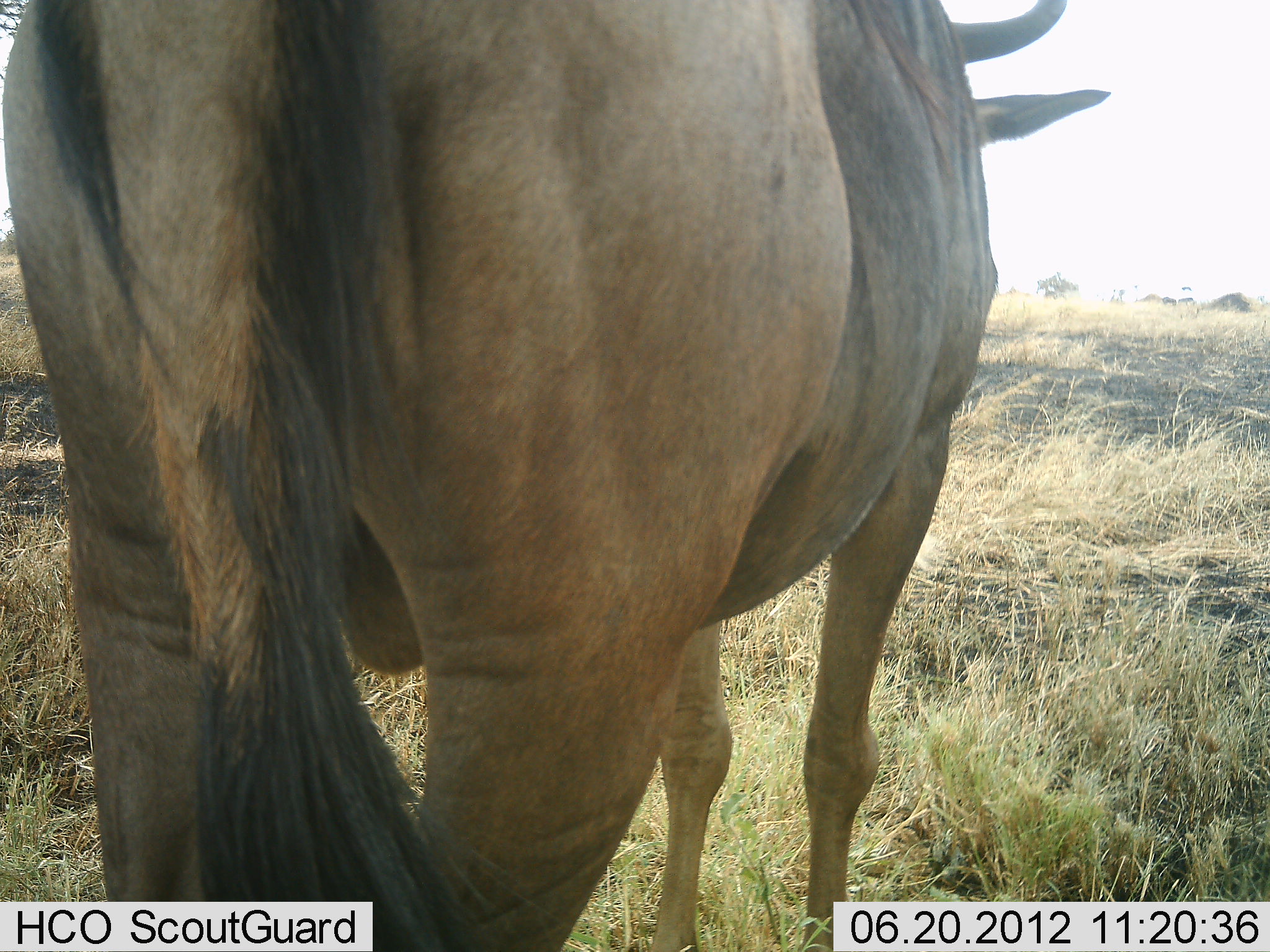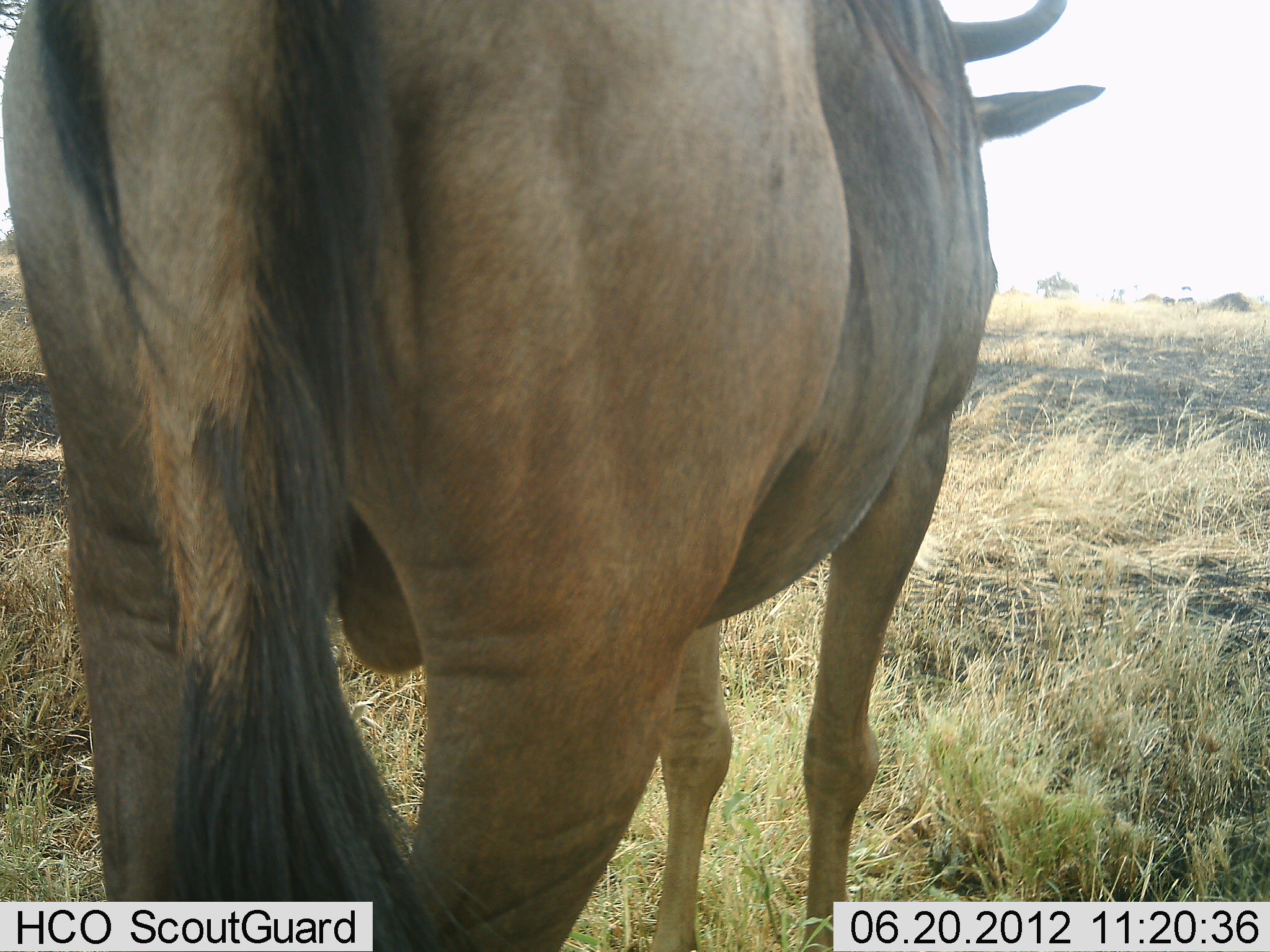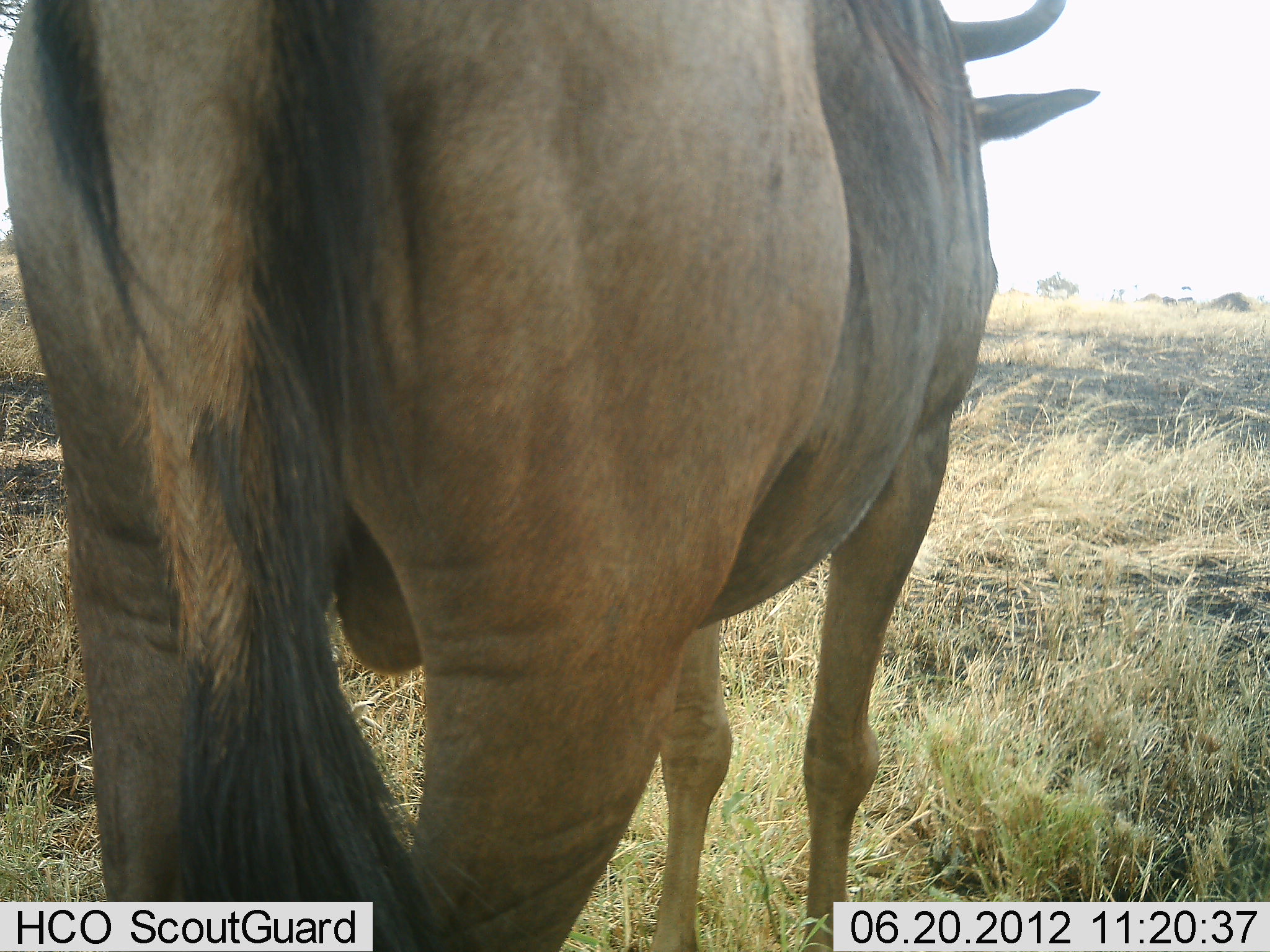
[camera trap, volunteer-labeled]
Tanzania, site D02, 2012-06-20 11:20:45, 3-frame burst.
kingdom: Animalia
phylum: Chordata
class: Mammalia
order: Artiodactyla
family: Bovidae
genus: Connochaetes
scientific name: Connochaetes taurinus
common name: blue wildebeest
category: wildebeest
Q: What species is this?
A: Wildebeest (blue wildebeest) (Connochaetes taurinus).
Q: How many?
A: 1.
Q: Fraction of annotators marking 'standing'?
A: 100%.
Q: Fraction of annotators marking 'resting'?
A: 0%.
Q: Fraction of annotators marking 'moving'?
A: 0%.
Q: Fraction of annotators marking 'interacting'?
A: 0%.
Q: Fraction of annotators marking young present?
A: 0%.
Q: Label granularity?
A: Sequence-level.